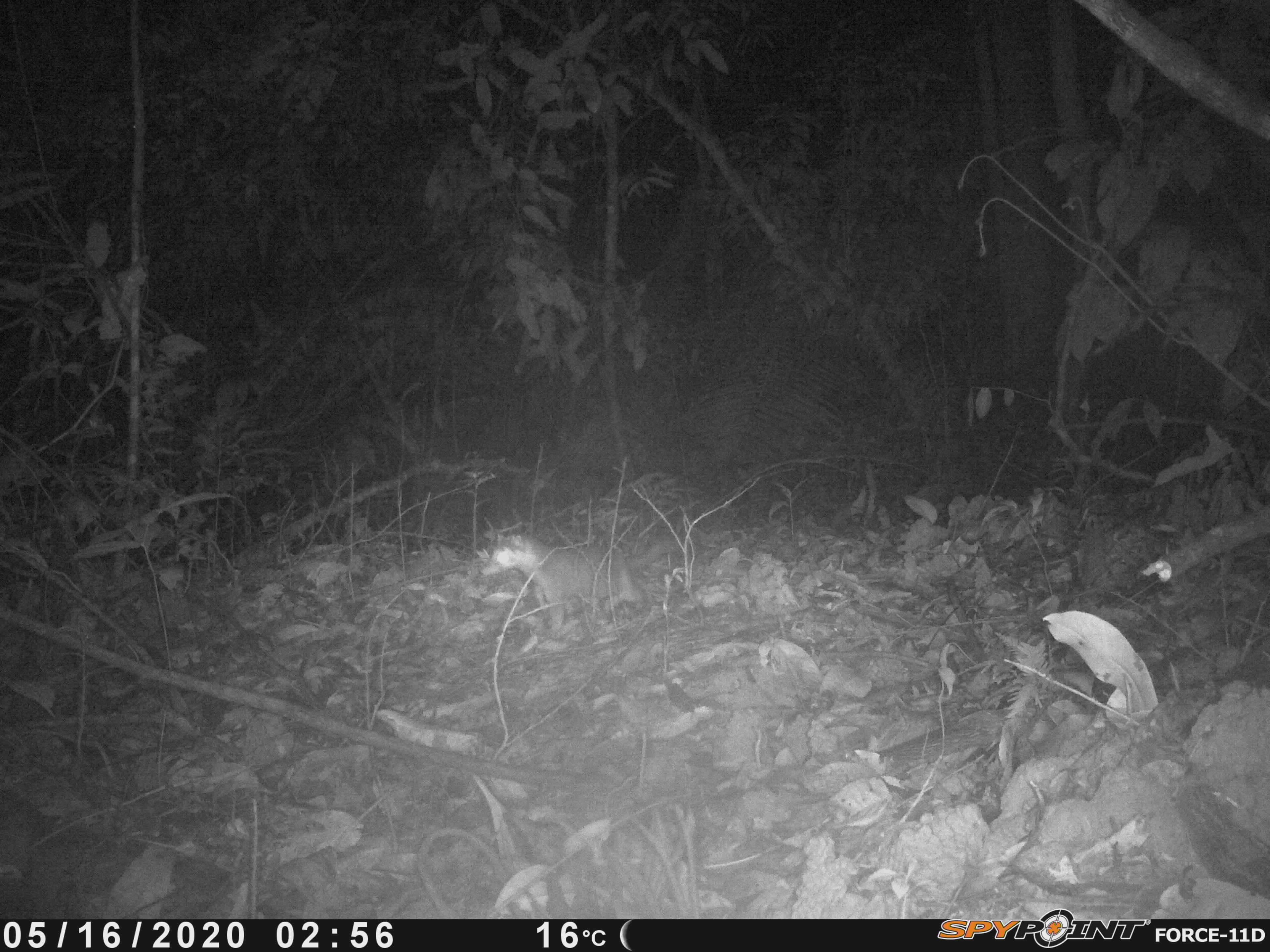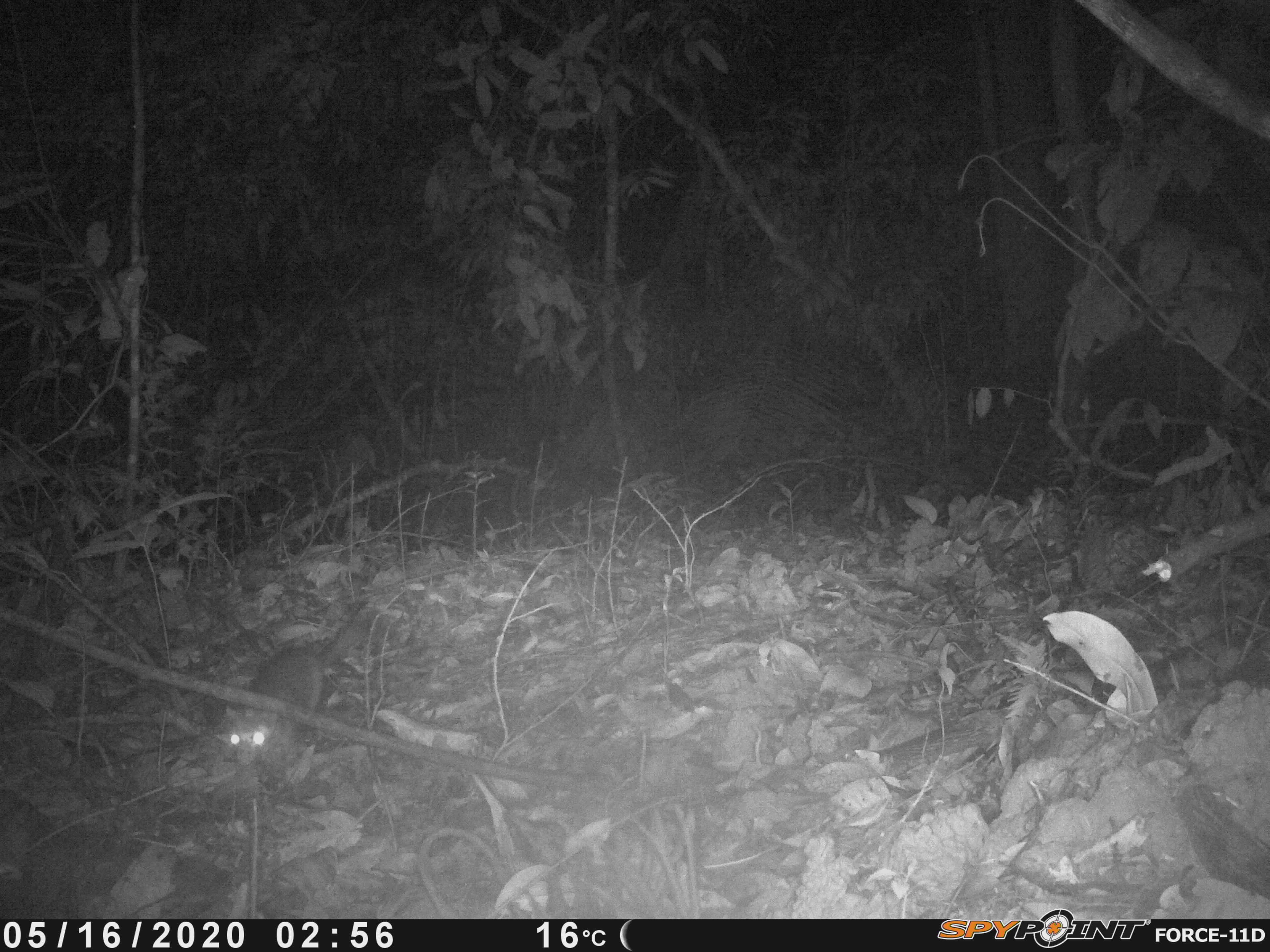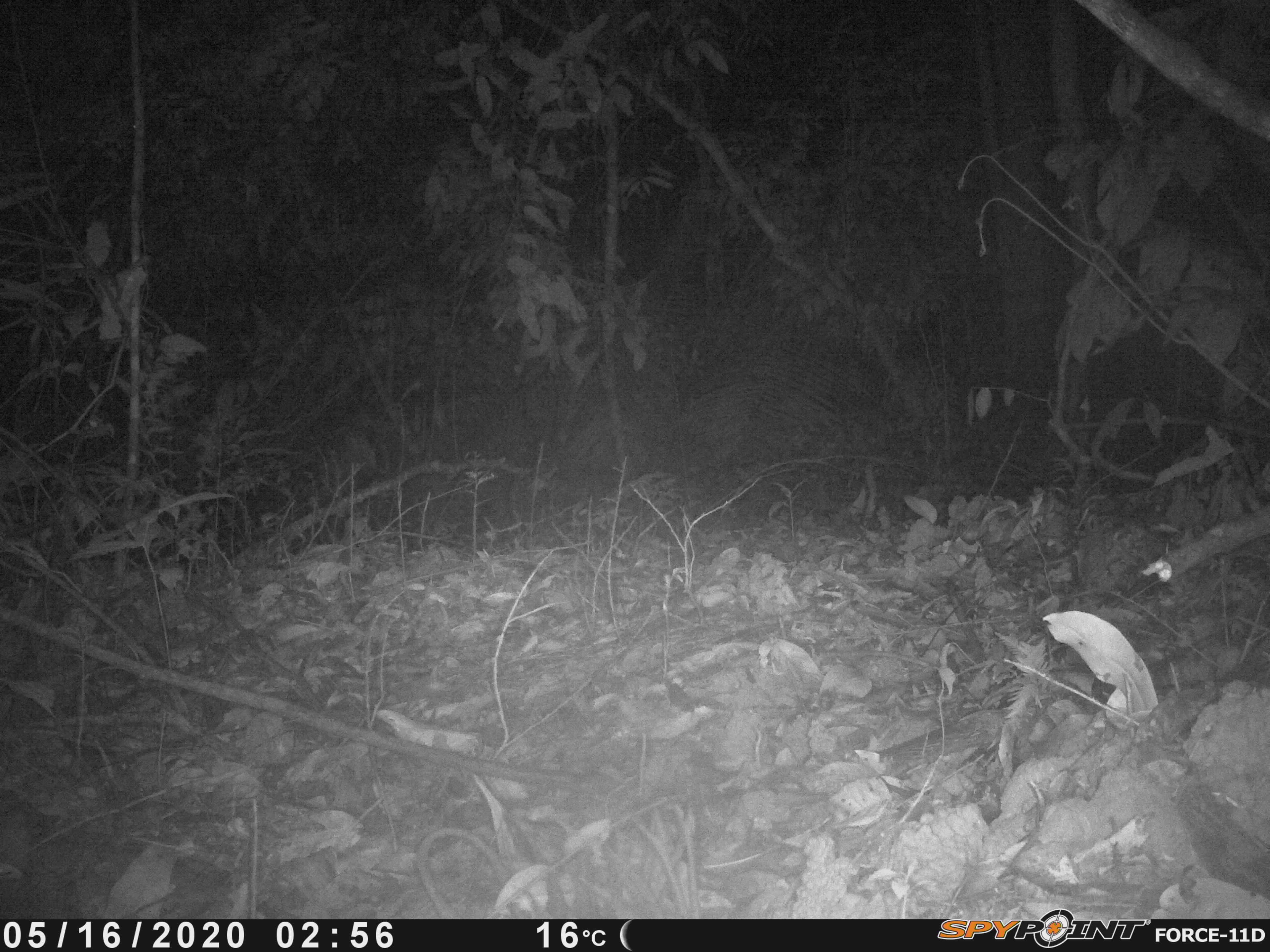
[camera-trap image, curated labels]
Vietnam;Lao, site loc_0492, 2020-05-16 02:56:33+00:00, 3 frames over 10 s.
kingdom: Animalia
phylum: Chordata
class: Mammalia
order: Carnivora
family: Mustelidae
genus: Melogale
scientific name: Melogale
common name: ferret badger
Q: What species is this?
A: Ferret badger (Melogale).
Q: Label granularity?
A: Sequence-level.